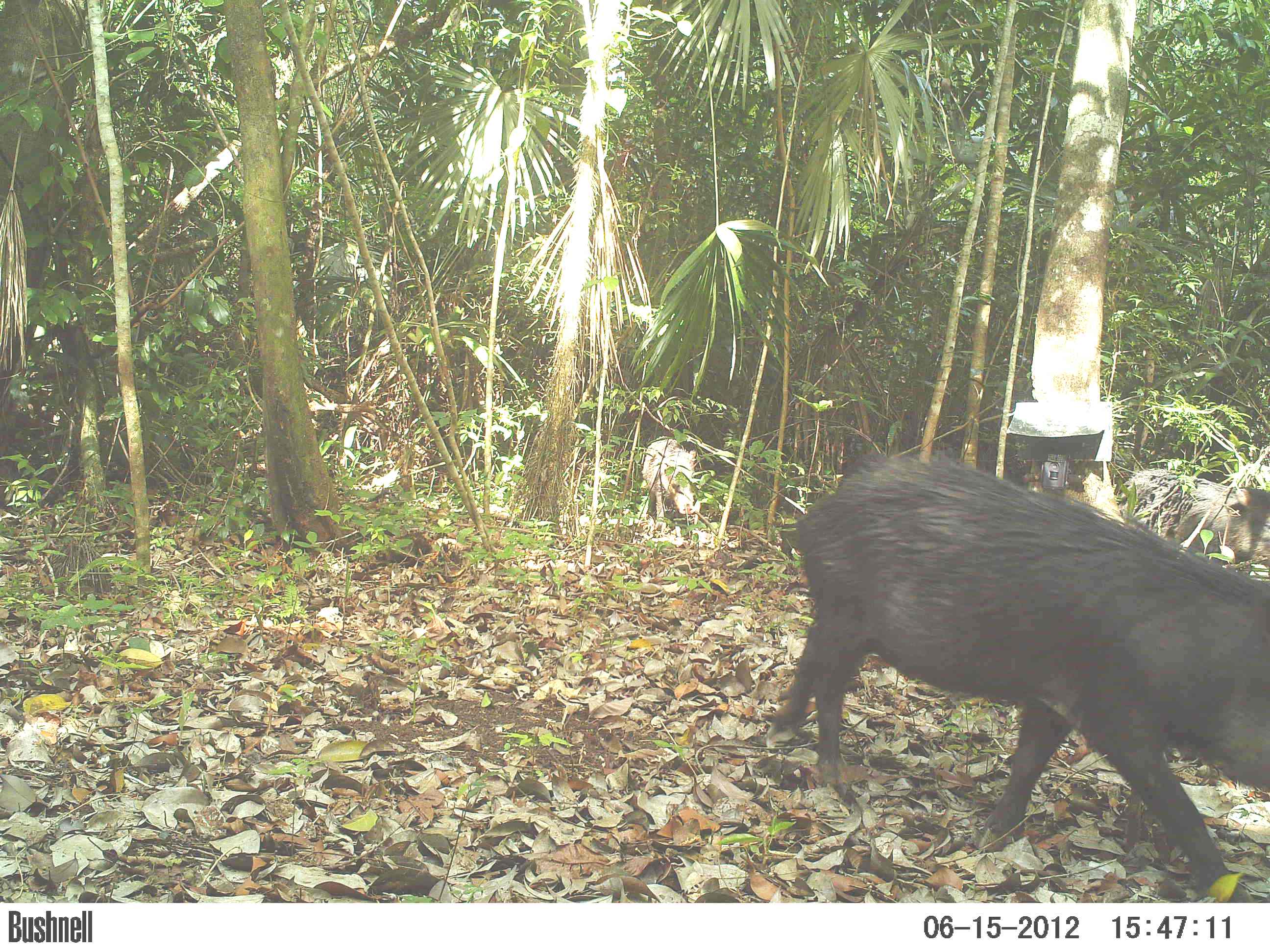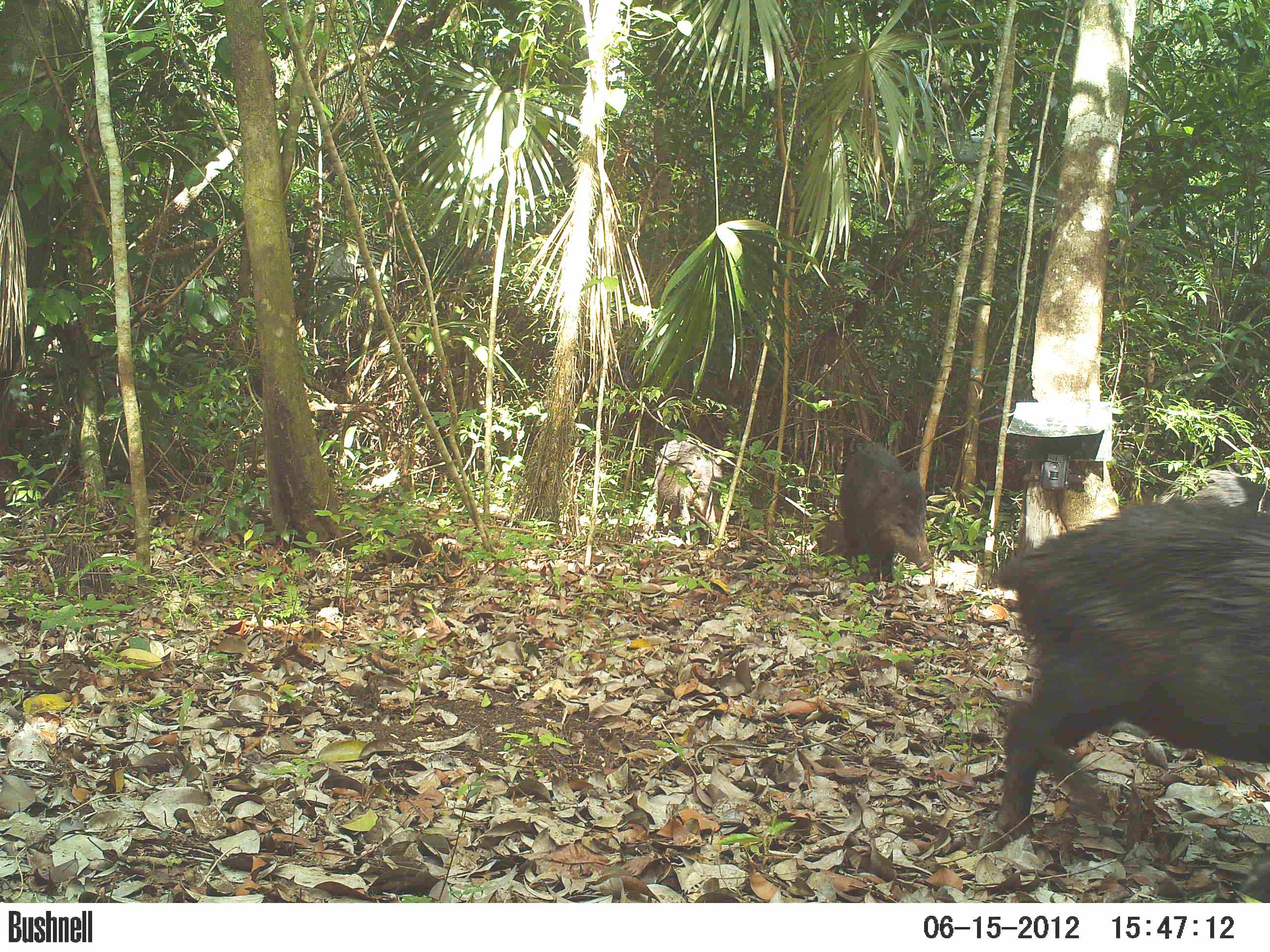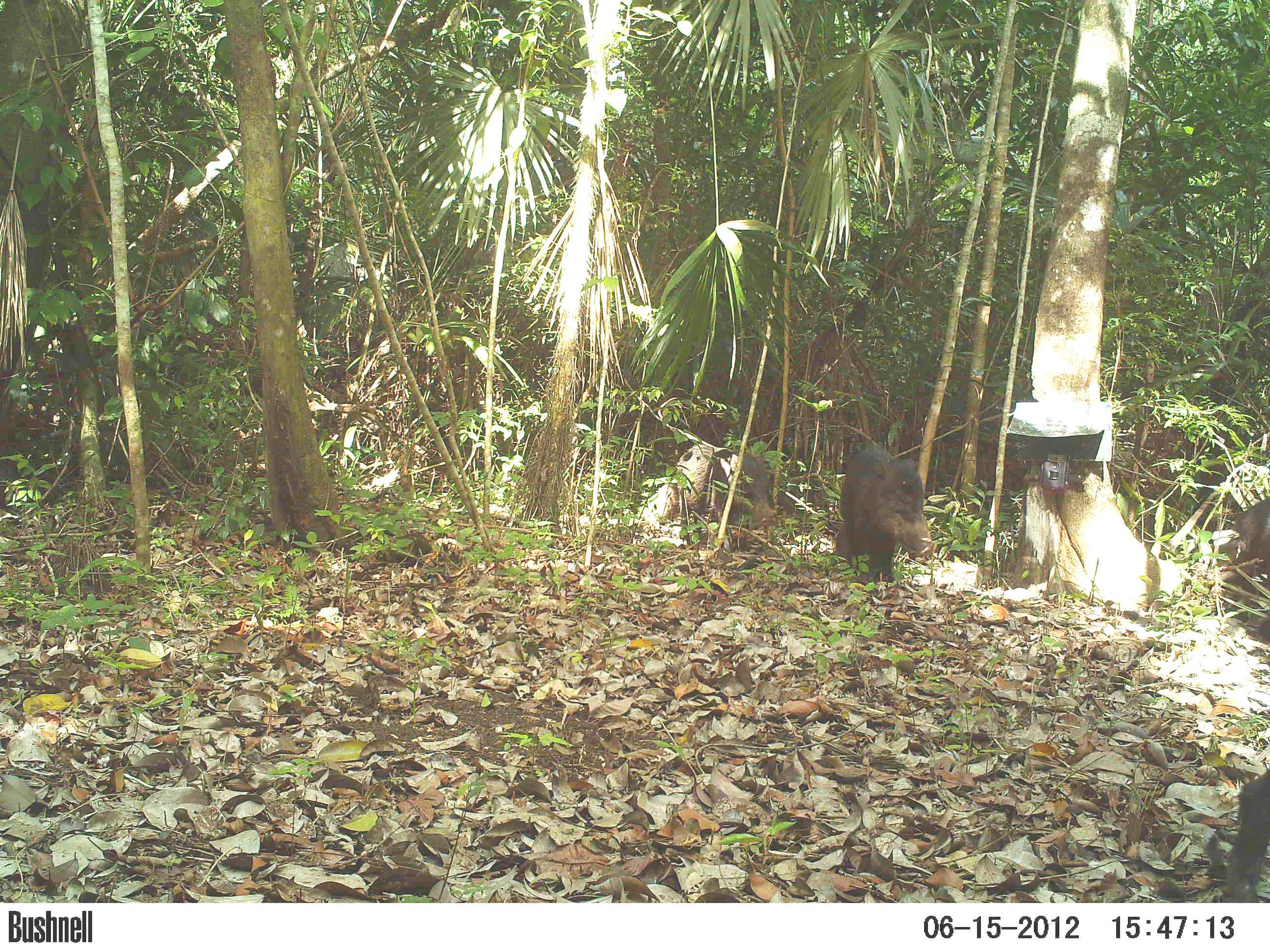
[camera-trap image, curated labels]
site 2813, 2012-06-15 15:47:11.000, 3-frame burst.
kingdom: Animalia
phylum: Chordata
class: Mammalia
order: Artiodactyla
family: Tayassuidae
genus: Tayassu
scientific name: Tayassu pecari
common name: white-lipped peccary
Tayassu pecari (white-lipped peccary), count 7, age adult.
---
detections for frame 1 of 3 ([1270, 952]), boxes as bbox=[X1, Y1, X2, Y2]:
tayassu pecari: bbox=[766, 453, 1270, 900]; bbox=[1118, 465, 1270, 571]; bbox=[641, 434, 699, 526]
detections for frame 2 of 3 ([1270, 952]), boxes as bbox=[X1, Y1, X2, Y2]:
tayassu pecari: bbox=[981, 504, 1270, 902]; bbox=[835, 439, 935, 587]; bbox=[654, 437, 720, 543]; bbox=[1142, 467, 1262, 506]; bbox=[817, 520, 870, 557]